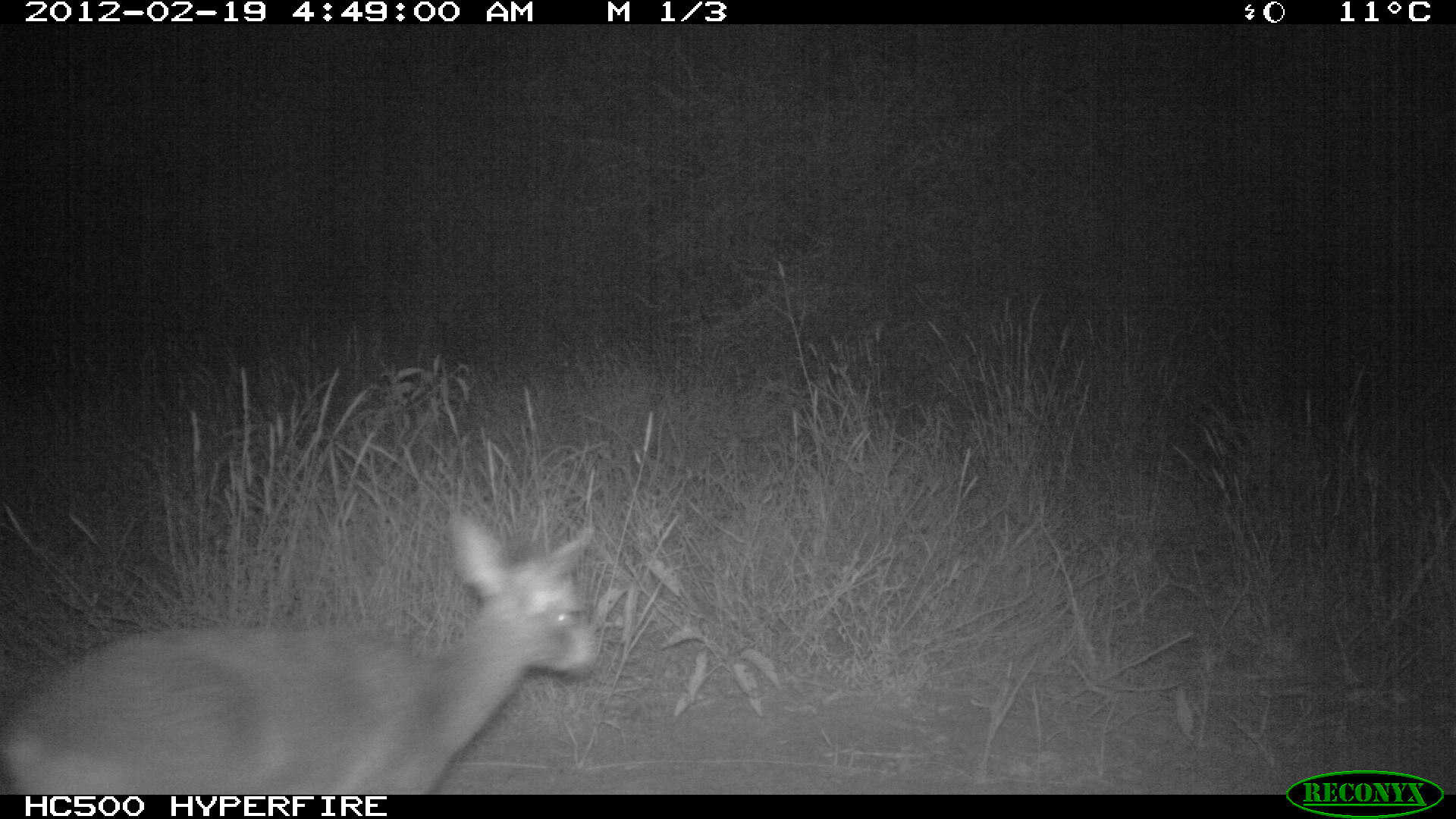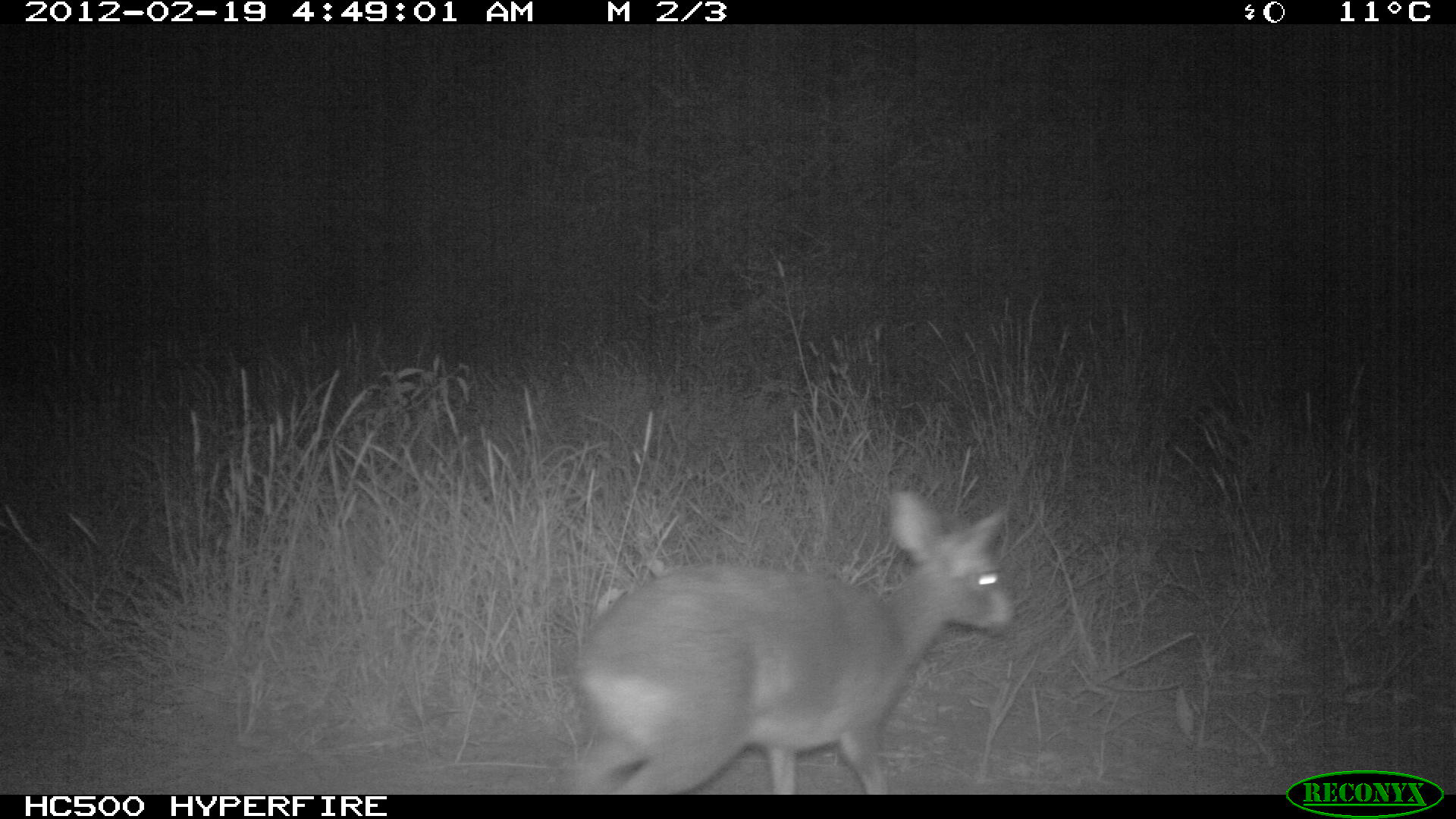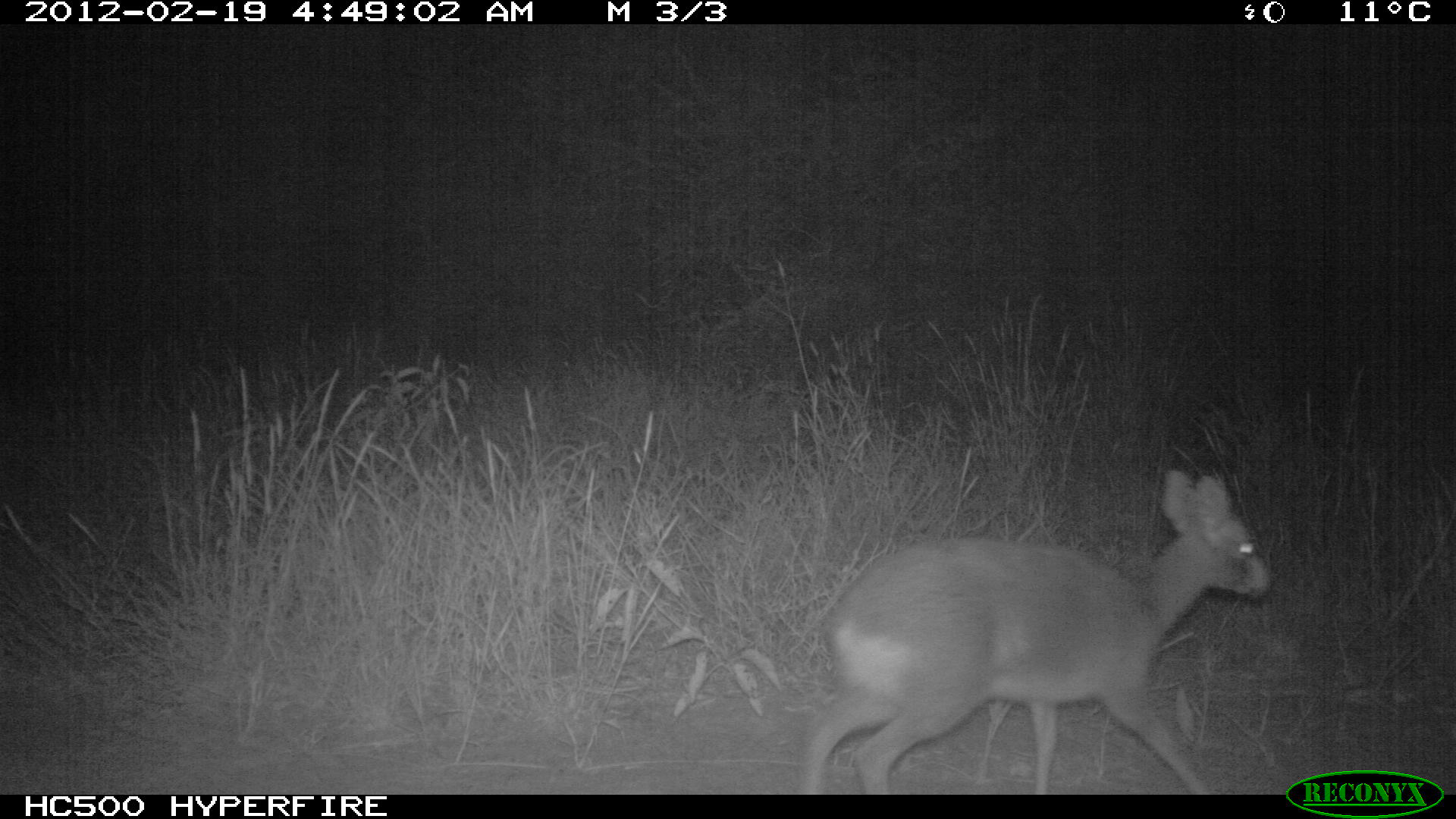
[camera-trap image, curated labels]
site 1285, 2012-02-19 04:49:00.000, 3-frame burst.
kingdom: Animalia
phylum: Chordata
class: Mammalia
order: Artiodactyla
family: Bovidae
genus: Madoqua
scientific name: Madoqua guentheri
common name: günther's dik-dik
Madoqua guentheri (günther's dik-dik), count 1.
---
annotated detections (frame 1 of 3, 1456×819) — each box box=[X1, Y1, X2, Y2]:
madoqua guentheri: box=[0, 506, 603, 793]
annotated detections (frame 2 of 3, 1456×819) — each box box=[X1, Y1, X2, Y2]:
madoqua guentheri: box=[558, 484, 1014, 792]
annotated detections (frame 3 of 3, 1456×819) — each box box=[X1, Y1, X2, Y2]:
madoqua guentheri: box=[797, 464, 1271, 792]